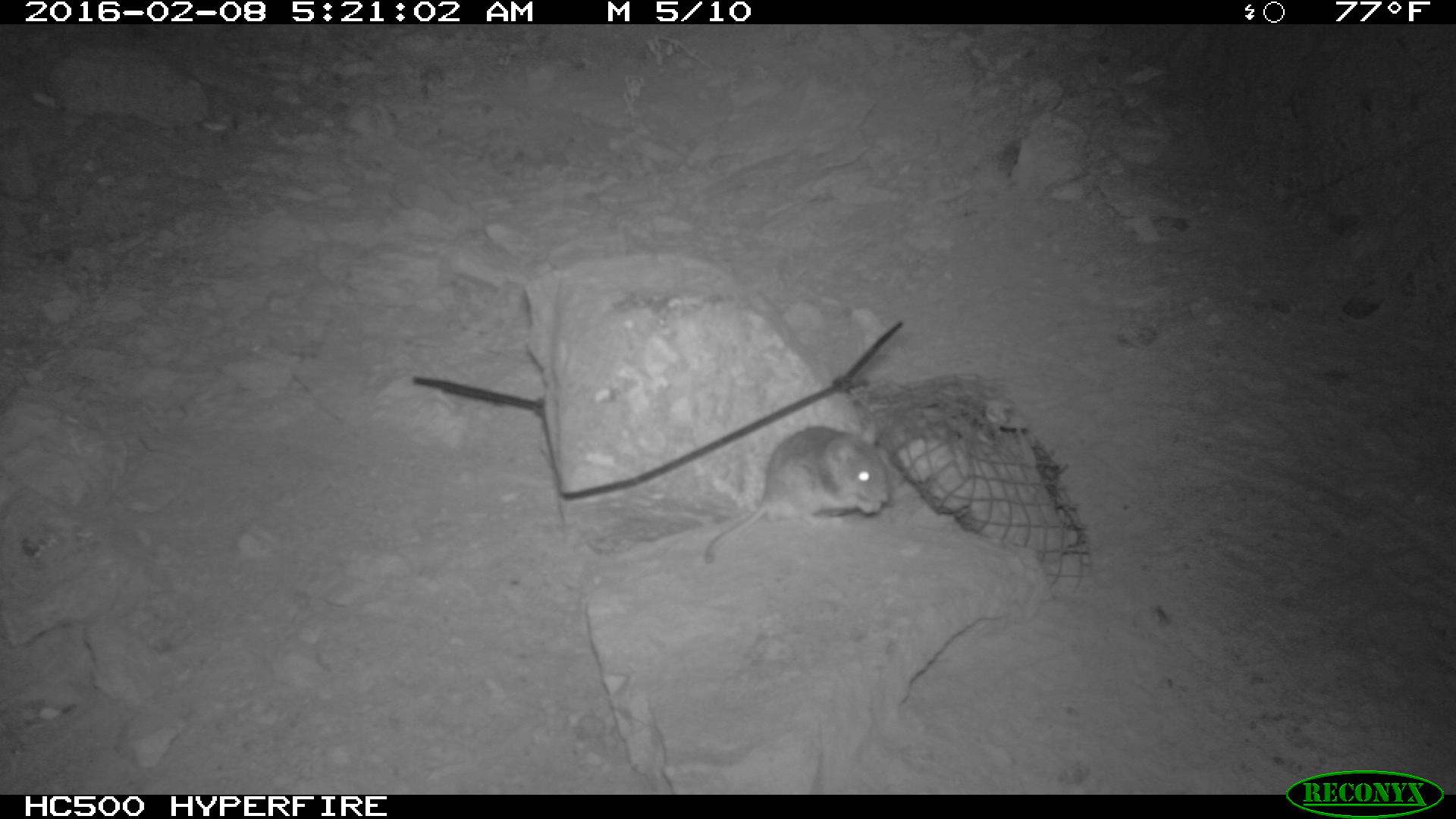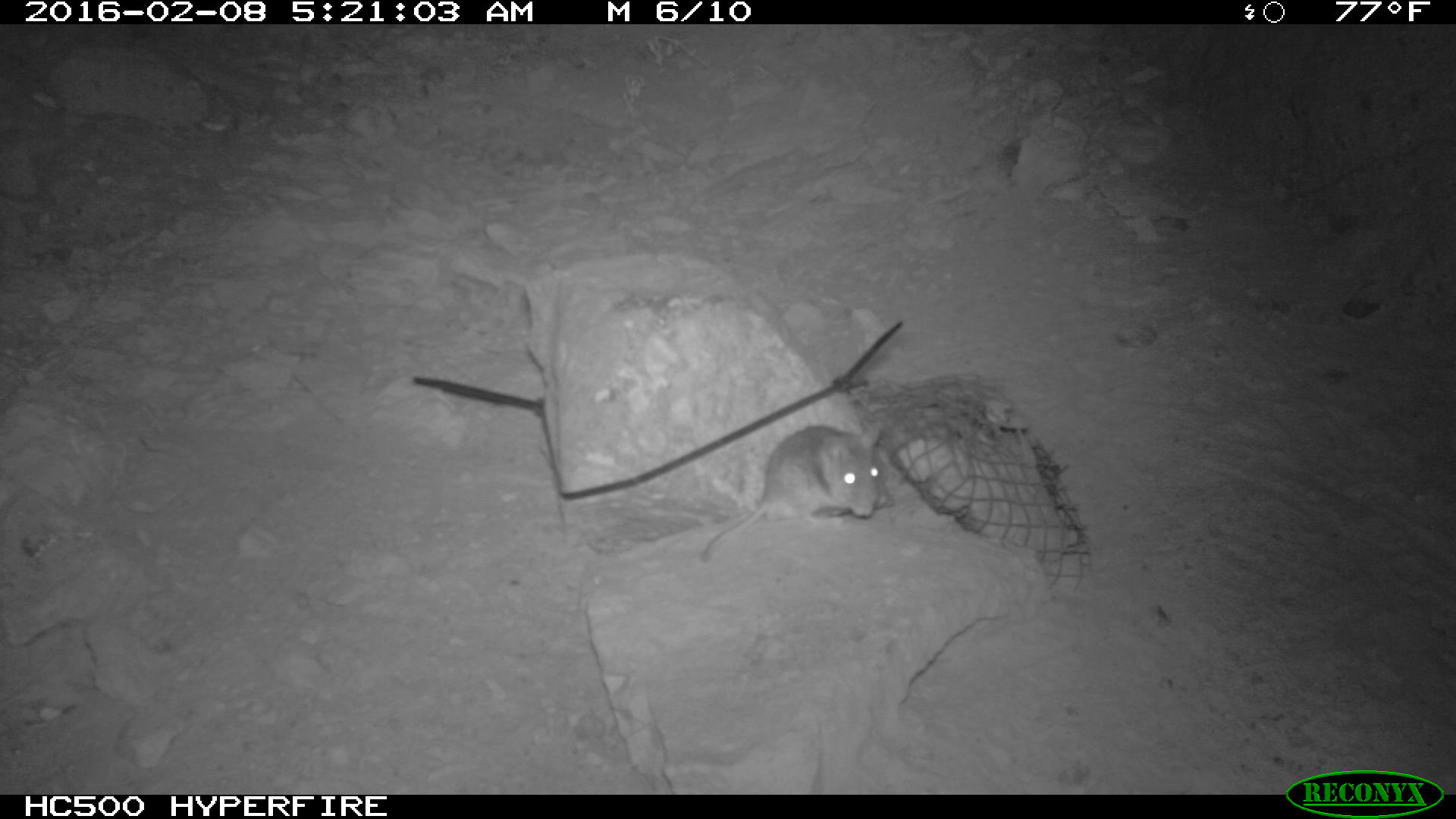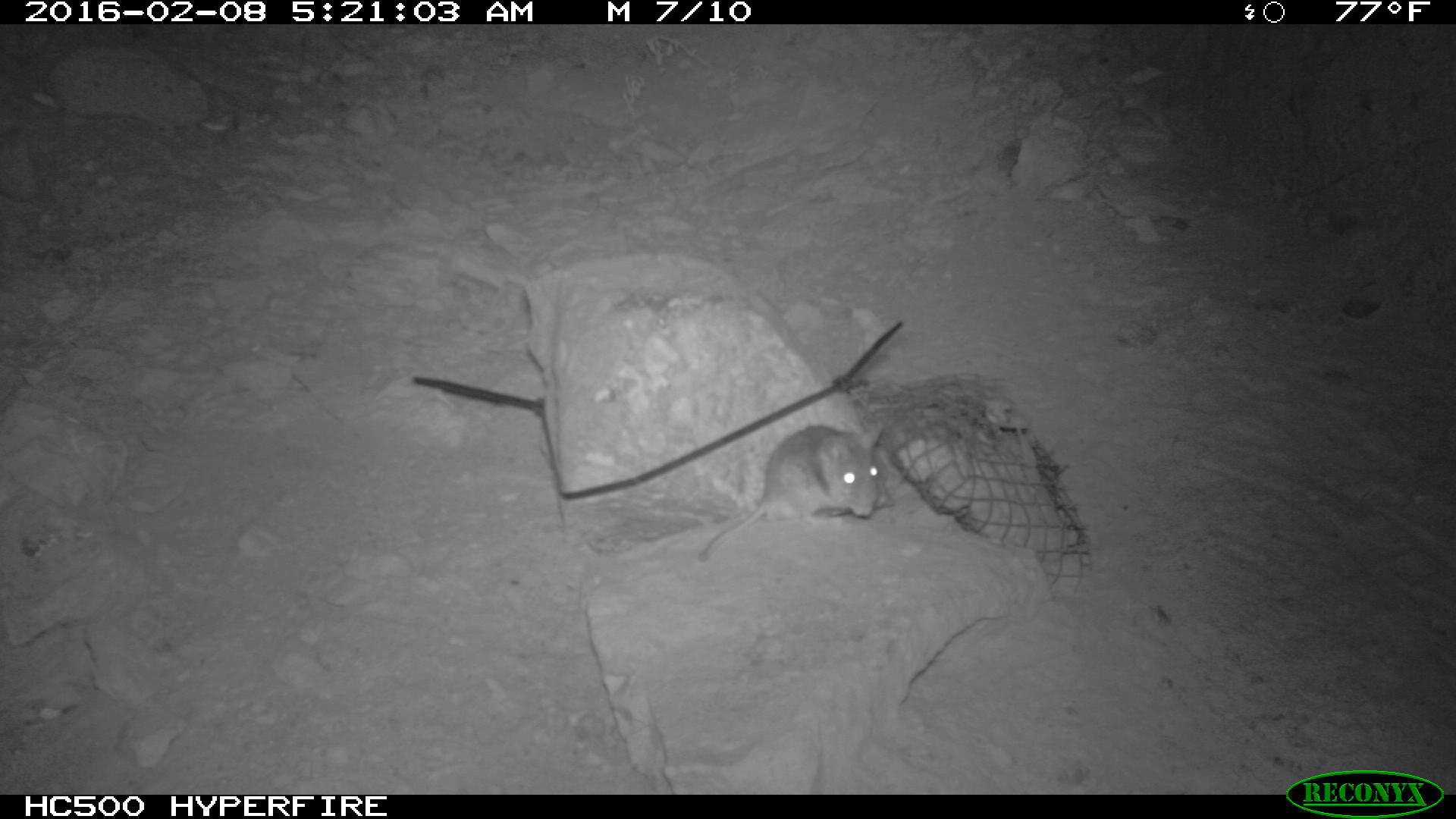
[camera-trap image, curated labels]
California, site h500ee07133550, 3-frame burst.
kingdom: Animalia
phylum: Chordata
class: Mammalia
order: Rodentia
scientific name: Rodentia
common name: rodent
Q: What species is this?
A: Rodent (Rodentia).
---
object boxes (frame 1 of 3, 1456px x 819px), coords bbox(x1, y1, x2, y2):
rodent: bbox(701, 420, 890, 563)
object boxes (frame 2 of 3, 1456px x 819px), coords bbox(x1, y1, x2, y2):
rodent: bbox(698, 421, 884, 560)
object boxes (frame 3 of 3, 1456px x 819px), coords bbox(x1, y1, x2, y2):
rodent: bbox(698, 414, 890, 564)